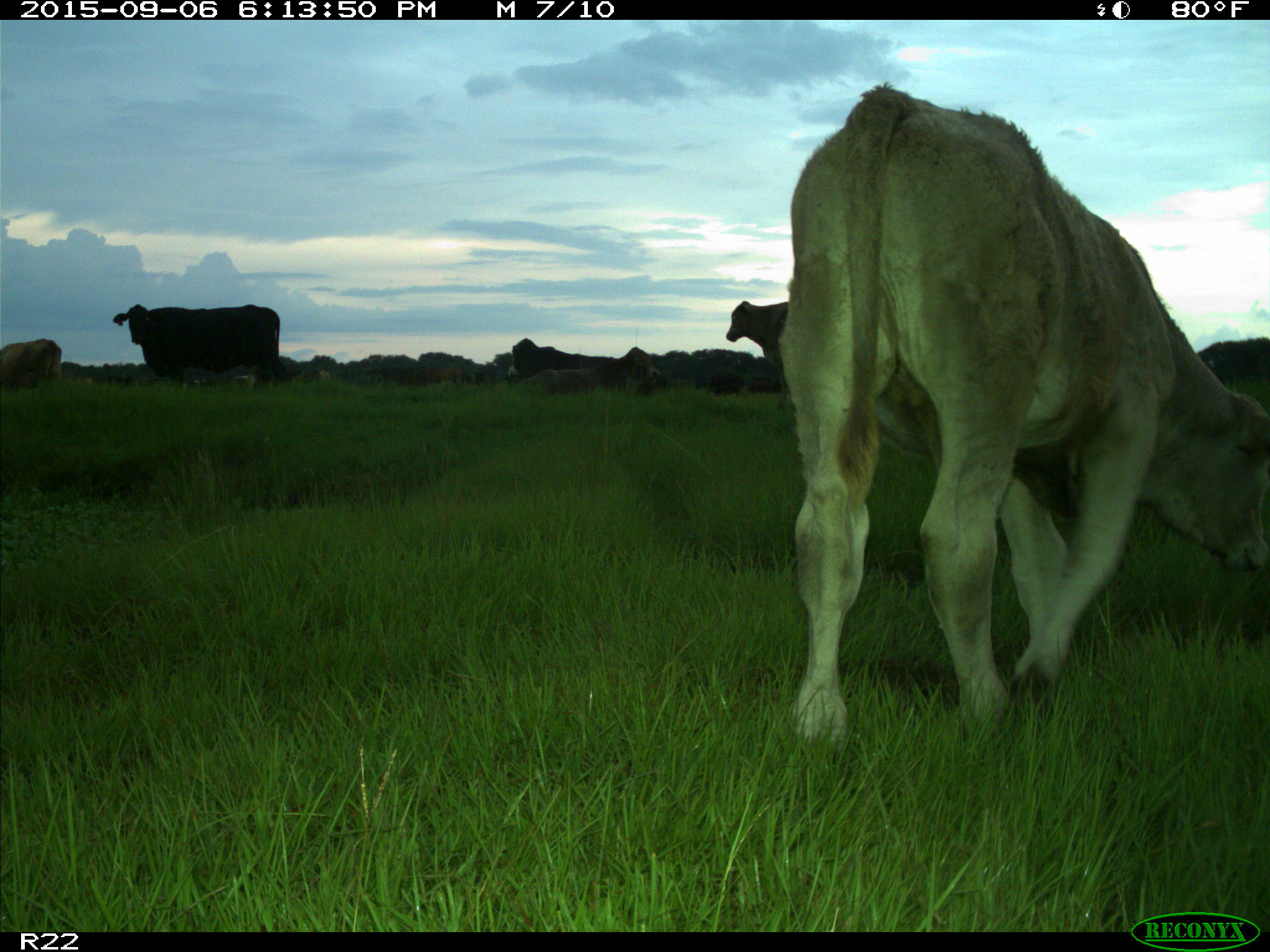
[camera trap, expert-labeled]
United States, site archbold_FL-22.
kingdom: Animalia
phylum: Chordata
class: Mammalia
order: Artiodactyla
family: Bovidae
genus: Bos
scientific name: Bos taurus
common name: domestic cow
Bos taurus (domestic cow).